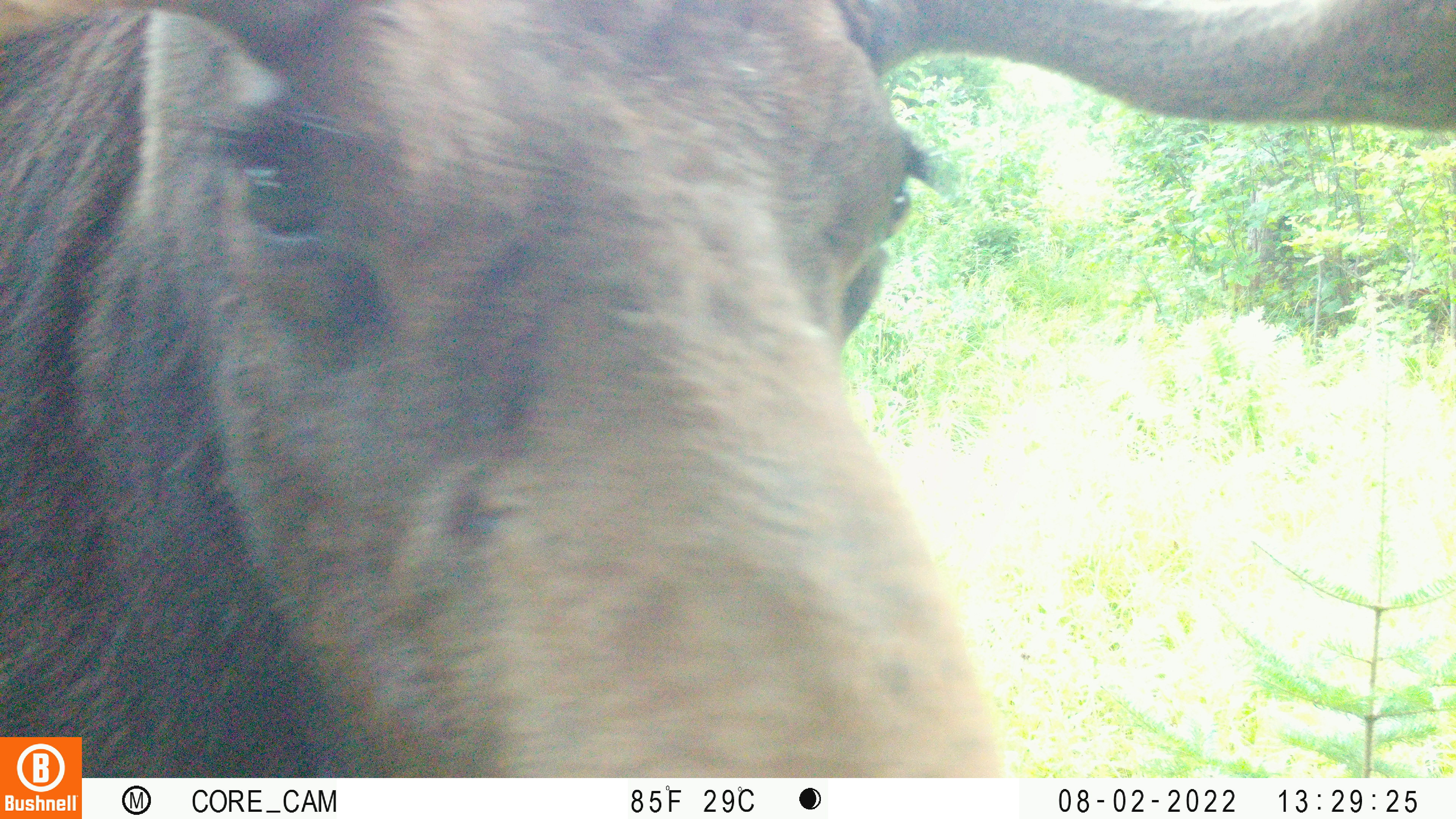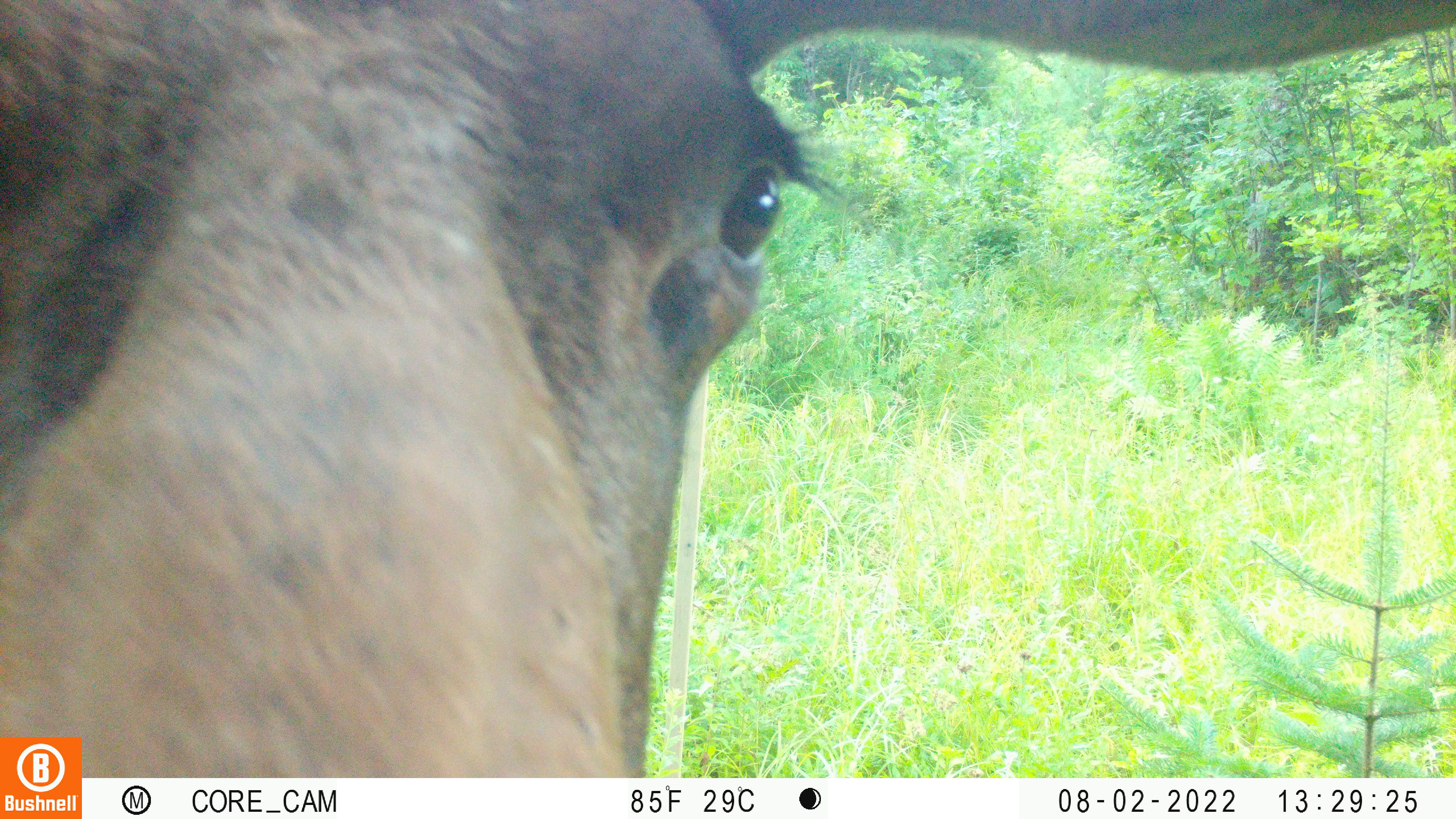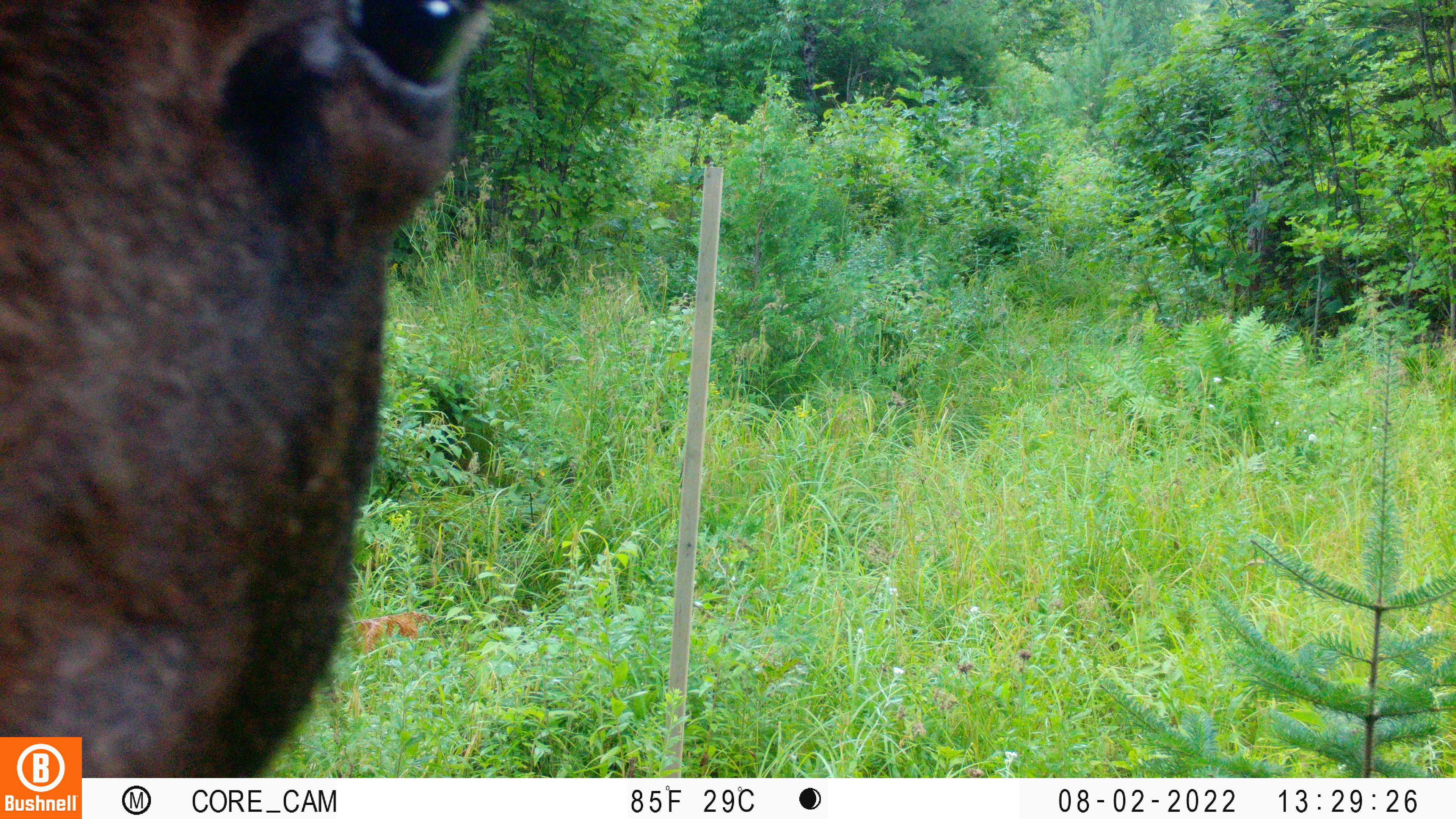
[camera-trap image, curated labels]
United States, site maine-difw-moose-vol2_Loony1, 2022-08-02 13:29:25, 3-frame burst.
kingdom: Animalia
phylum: Chordata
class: Mammalia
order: Artiodactyla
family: Cervidae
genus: Alces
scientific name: Alces alces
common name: moose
Moose (Alces alces).